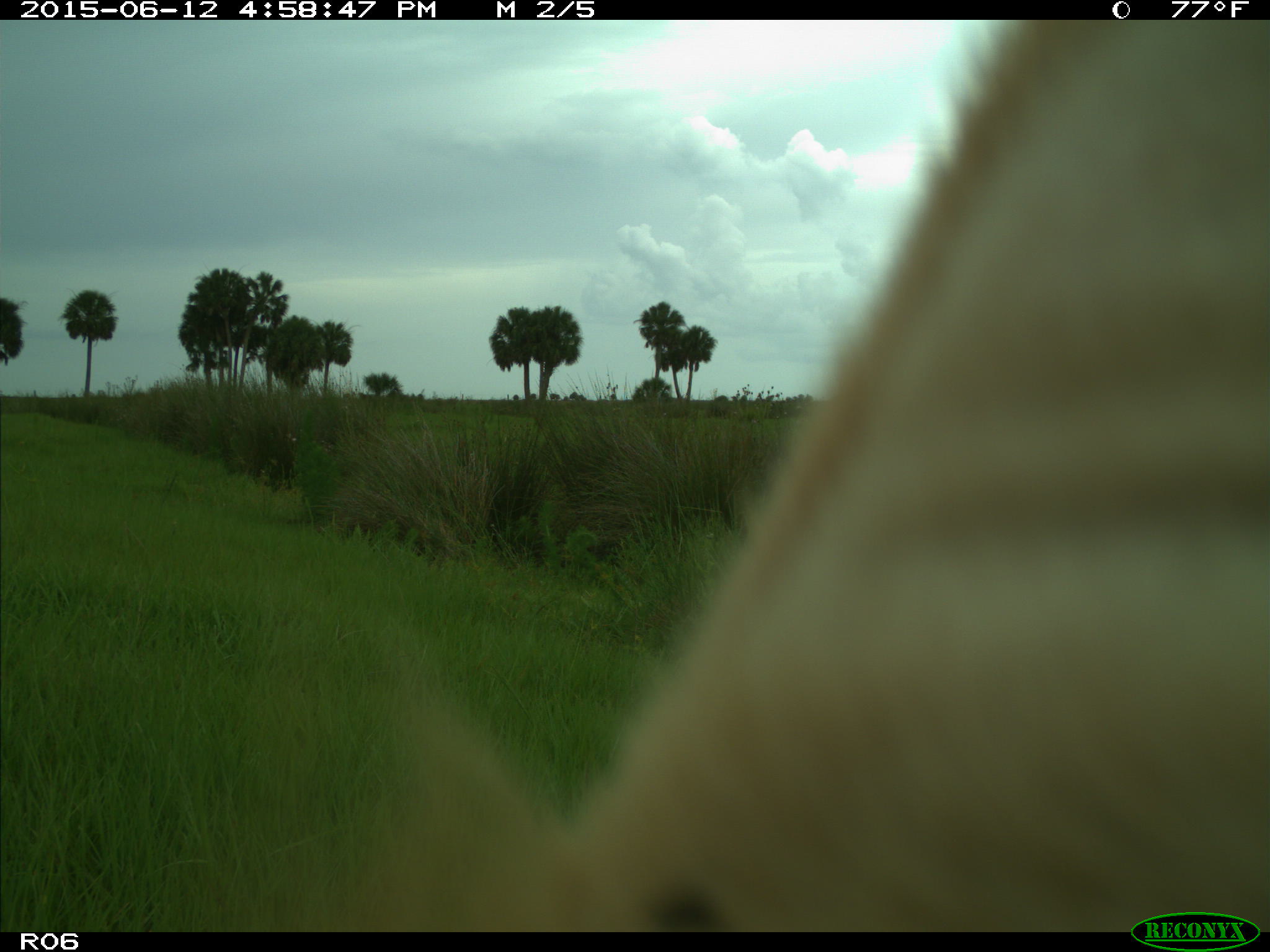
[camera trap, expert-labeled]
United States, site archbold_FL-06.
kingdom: Animalia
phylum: Chordata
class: Mammalia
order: Artiodactyla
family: Bovidae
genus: Bos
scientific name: Bos taurus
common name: domestic cow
Bos taurus (domestic cow).